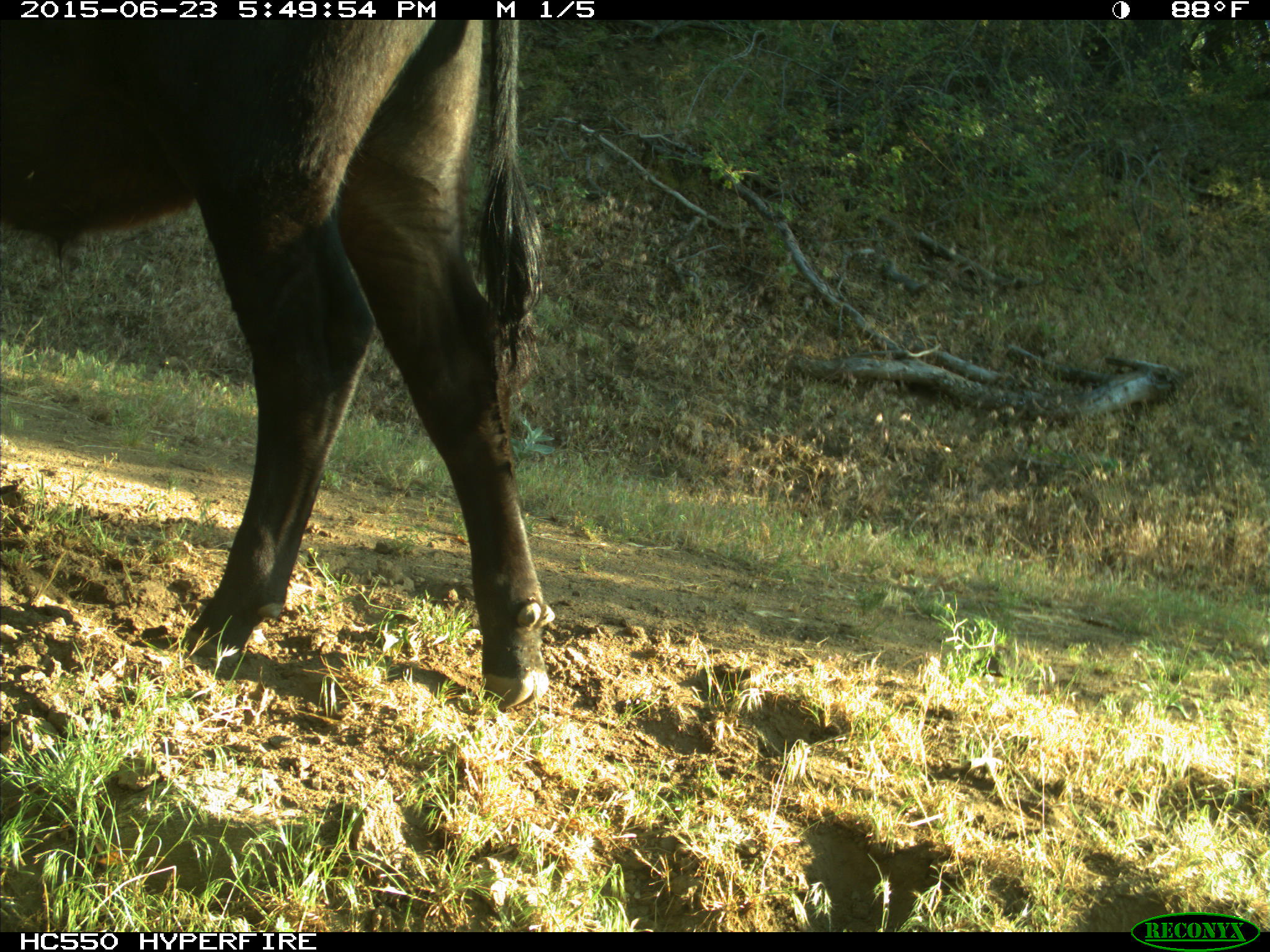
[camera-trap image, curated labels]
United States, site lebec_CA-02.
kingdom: Animalia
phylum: Chordata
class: Mammalia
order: Artiodactyla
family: Bovidae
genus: Bos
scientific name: Bos taurus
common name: domestic cow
Bos taurus (domestic cow).